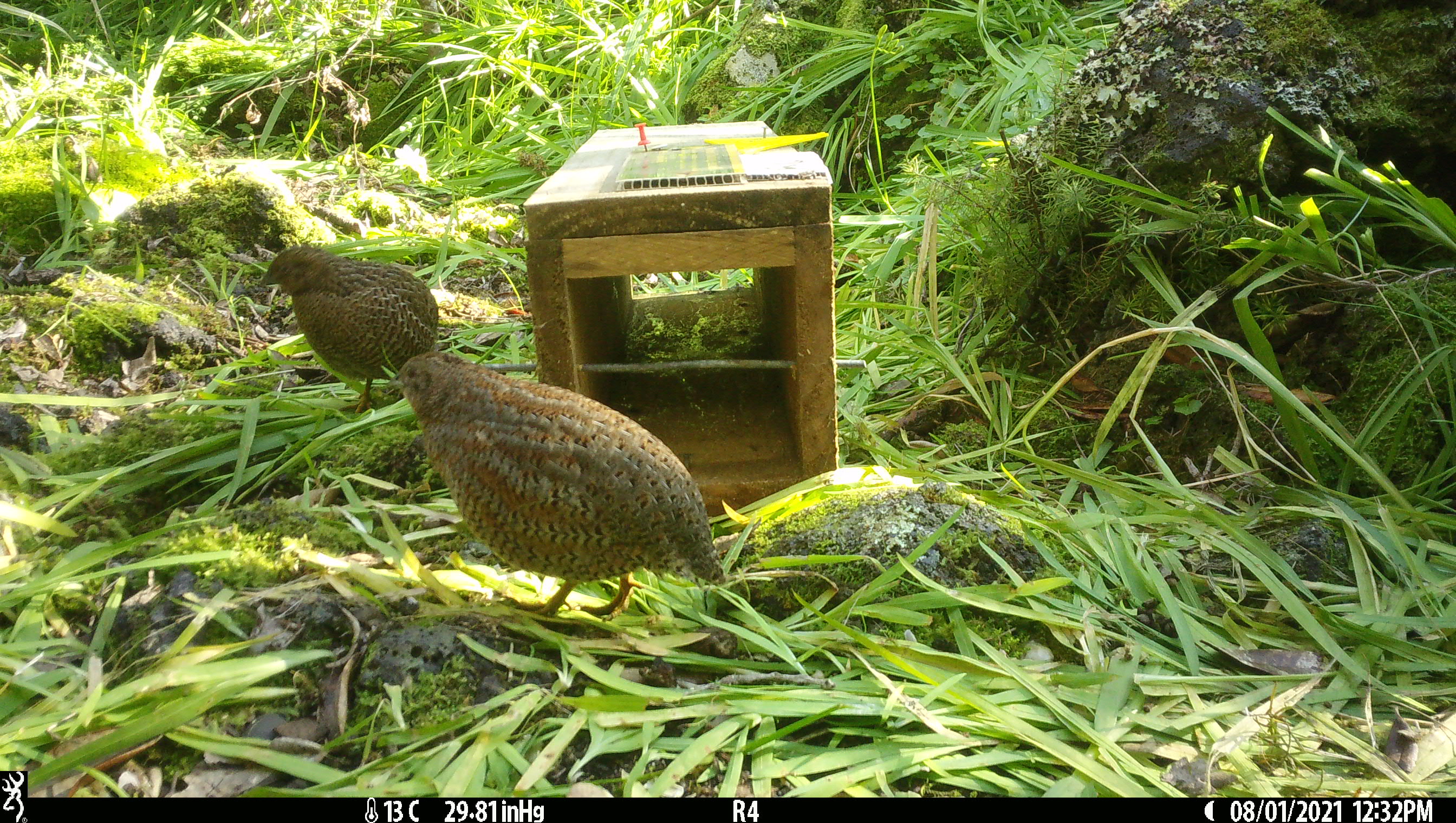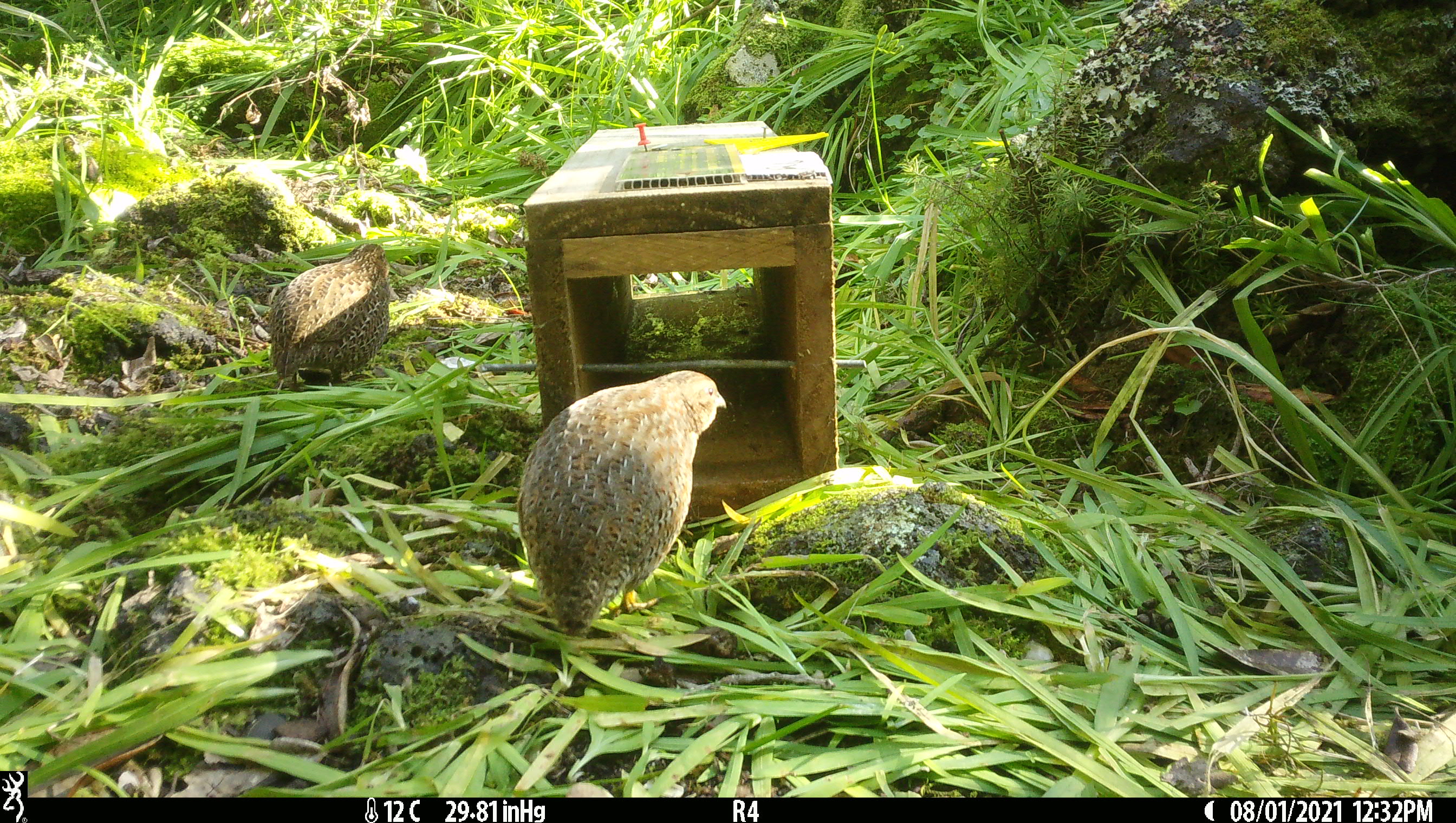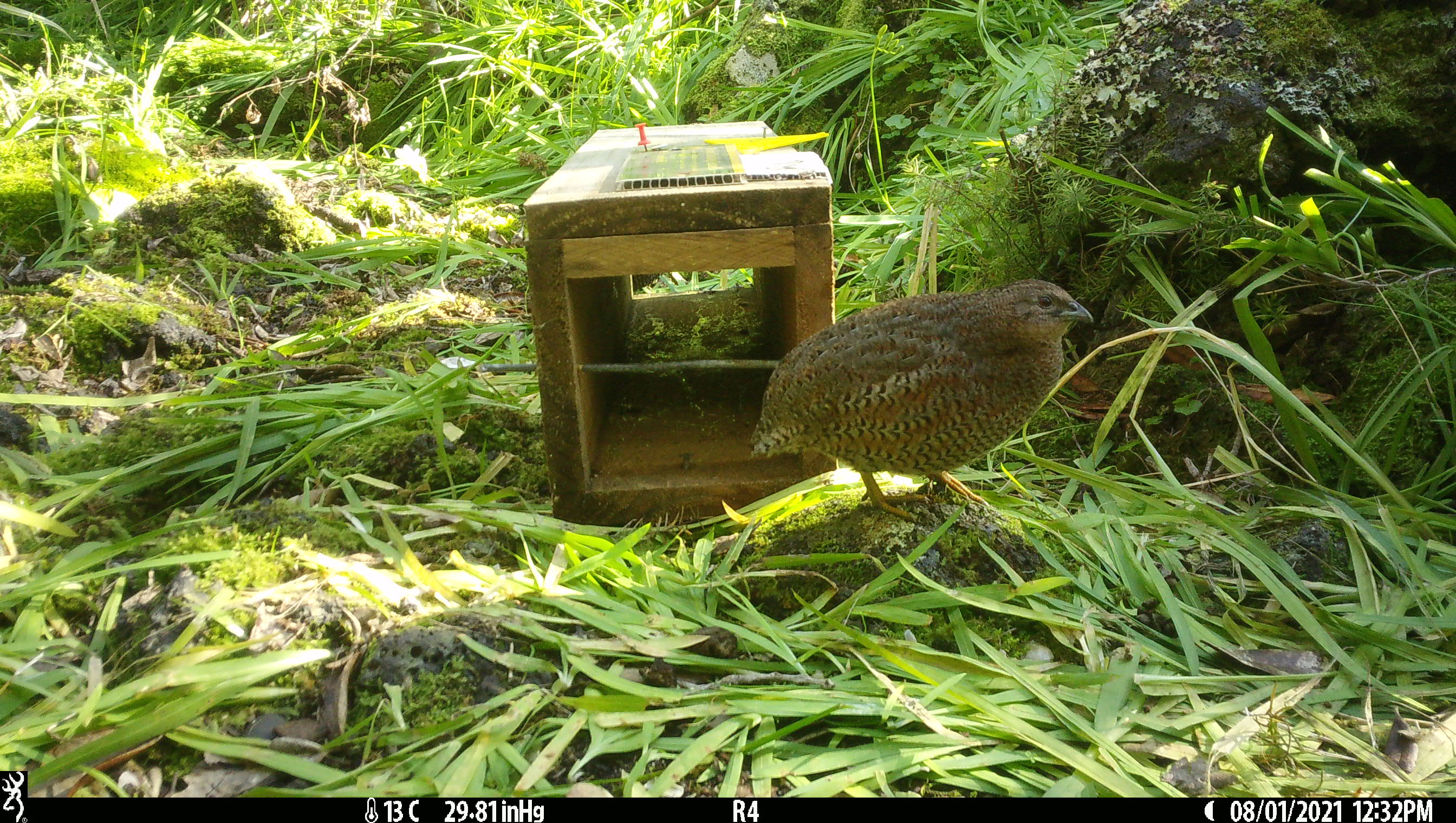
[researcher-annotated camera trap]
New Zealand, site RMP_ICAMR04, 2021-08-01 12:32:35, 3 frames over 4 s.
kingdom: Animalia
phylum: Chordata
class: Aves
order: Galliformes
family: Phasianidae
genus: Synoicus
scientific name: Synoicus ypsilophorus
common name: brown quail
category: quail brown